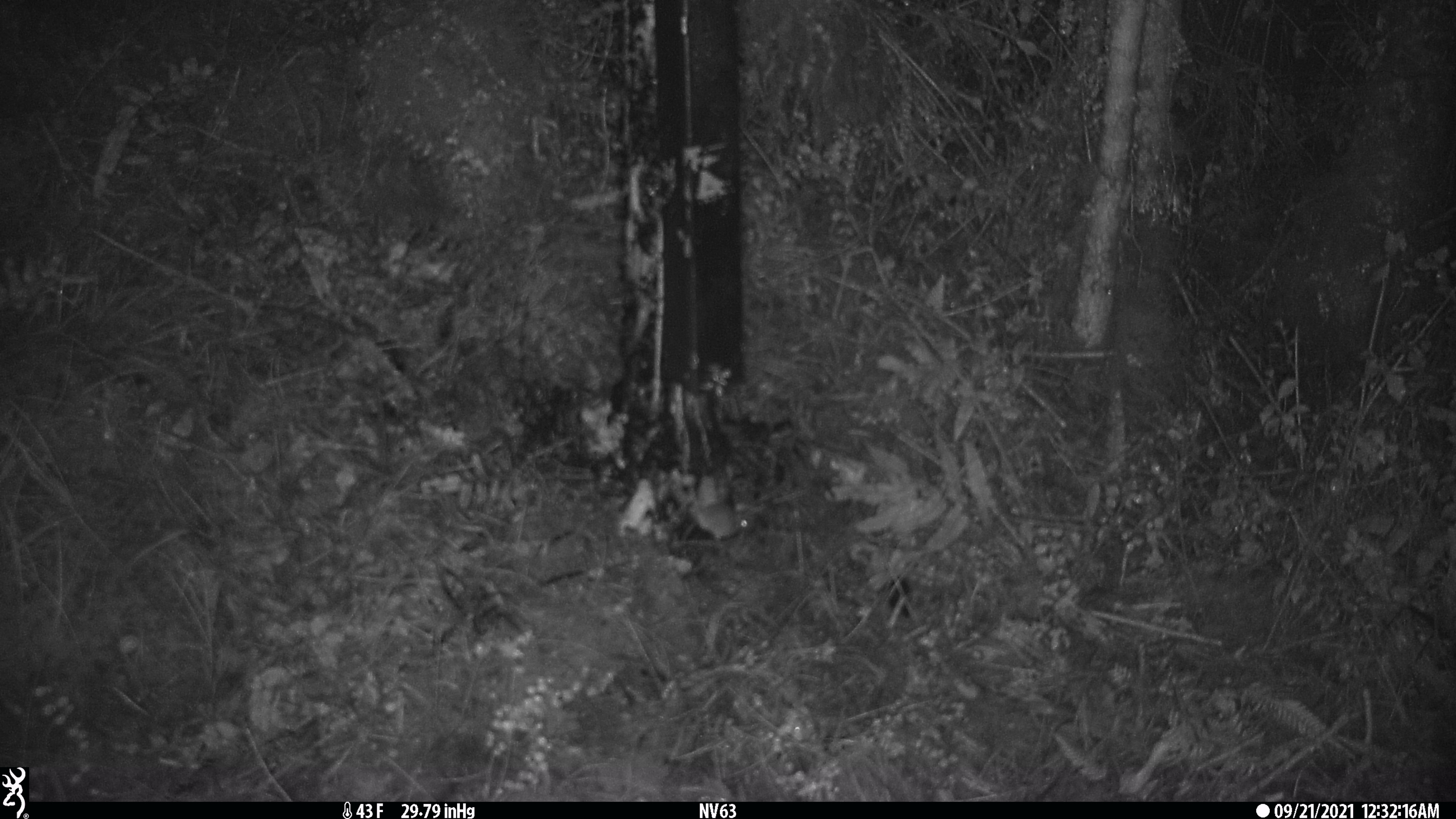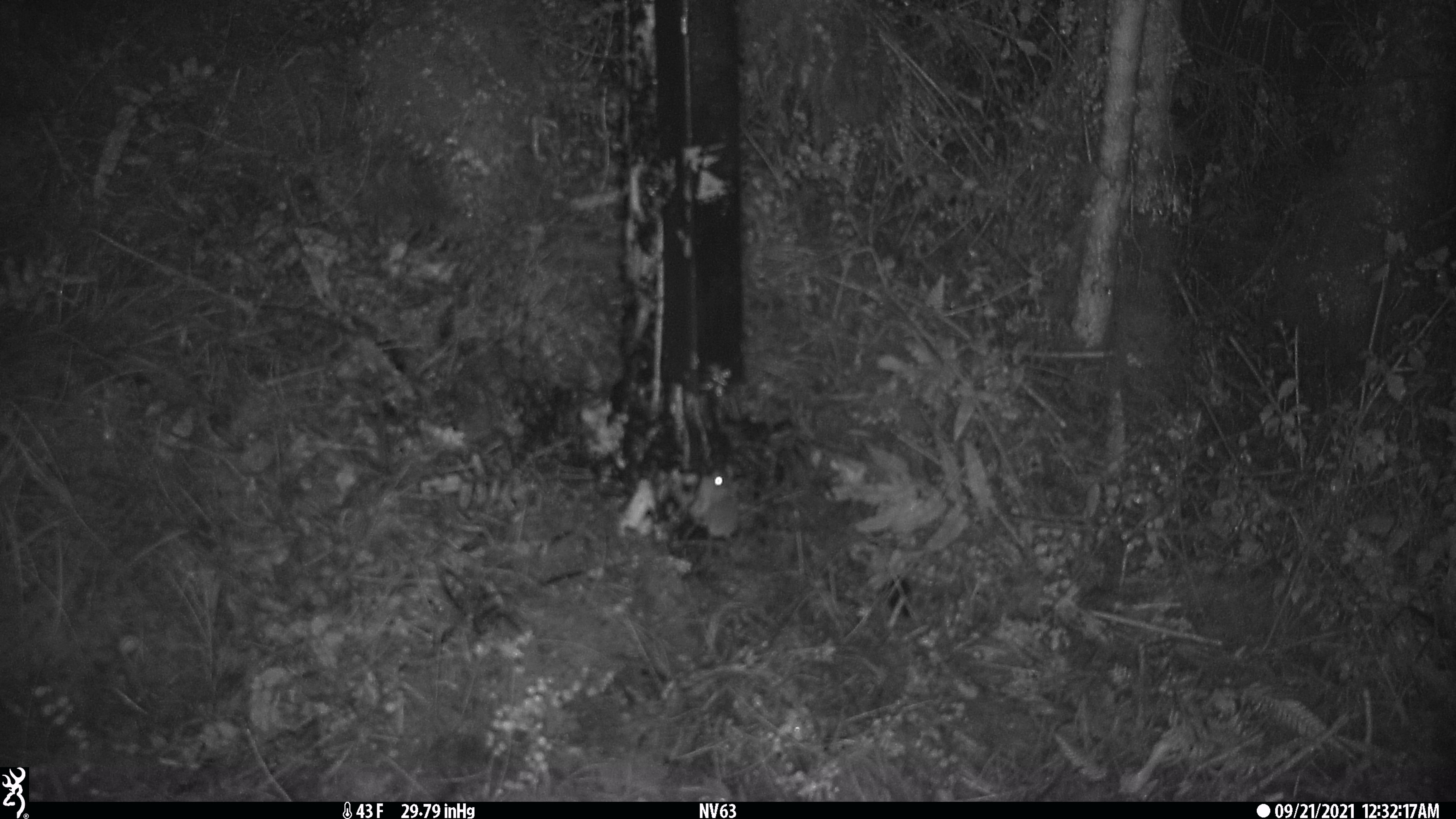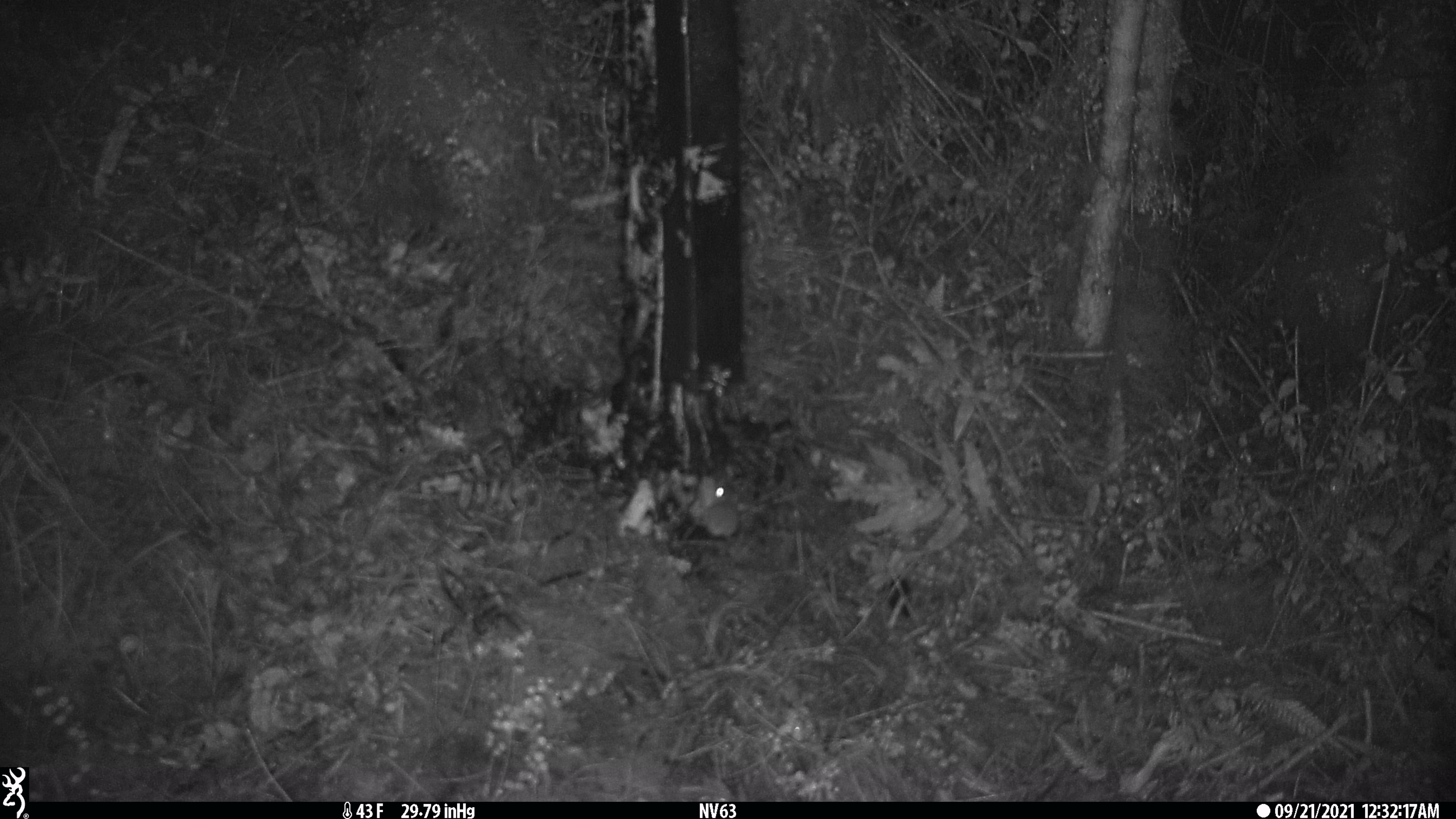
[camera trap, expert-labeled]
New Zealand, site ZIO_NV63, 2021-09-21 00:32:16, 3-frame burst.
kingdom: Animalia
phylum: Chordata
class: Mammalia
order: Rodentia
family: Muridae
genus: Mus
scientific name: Mus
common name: mouse